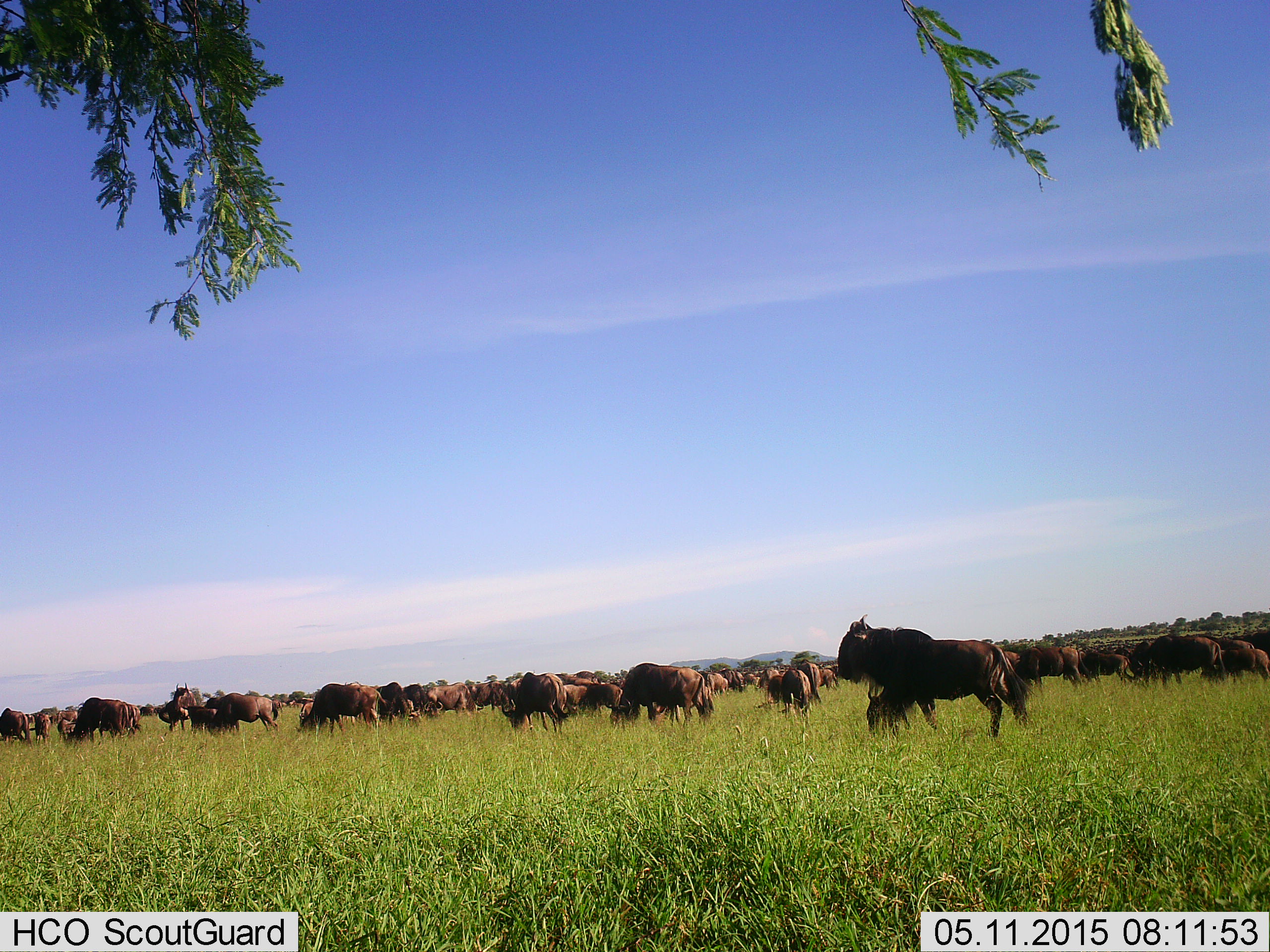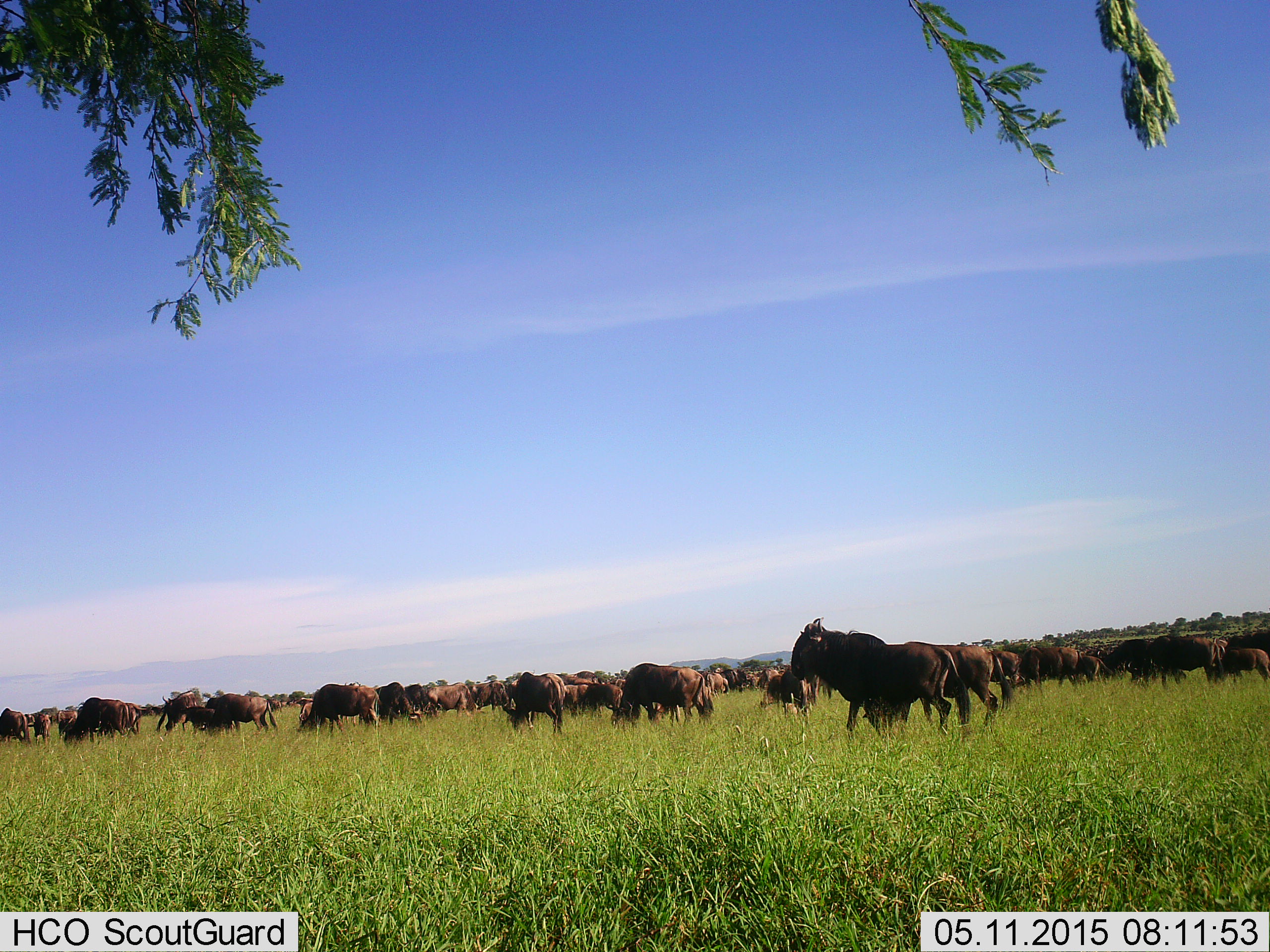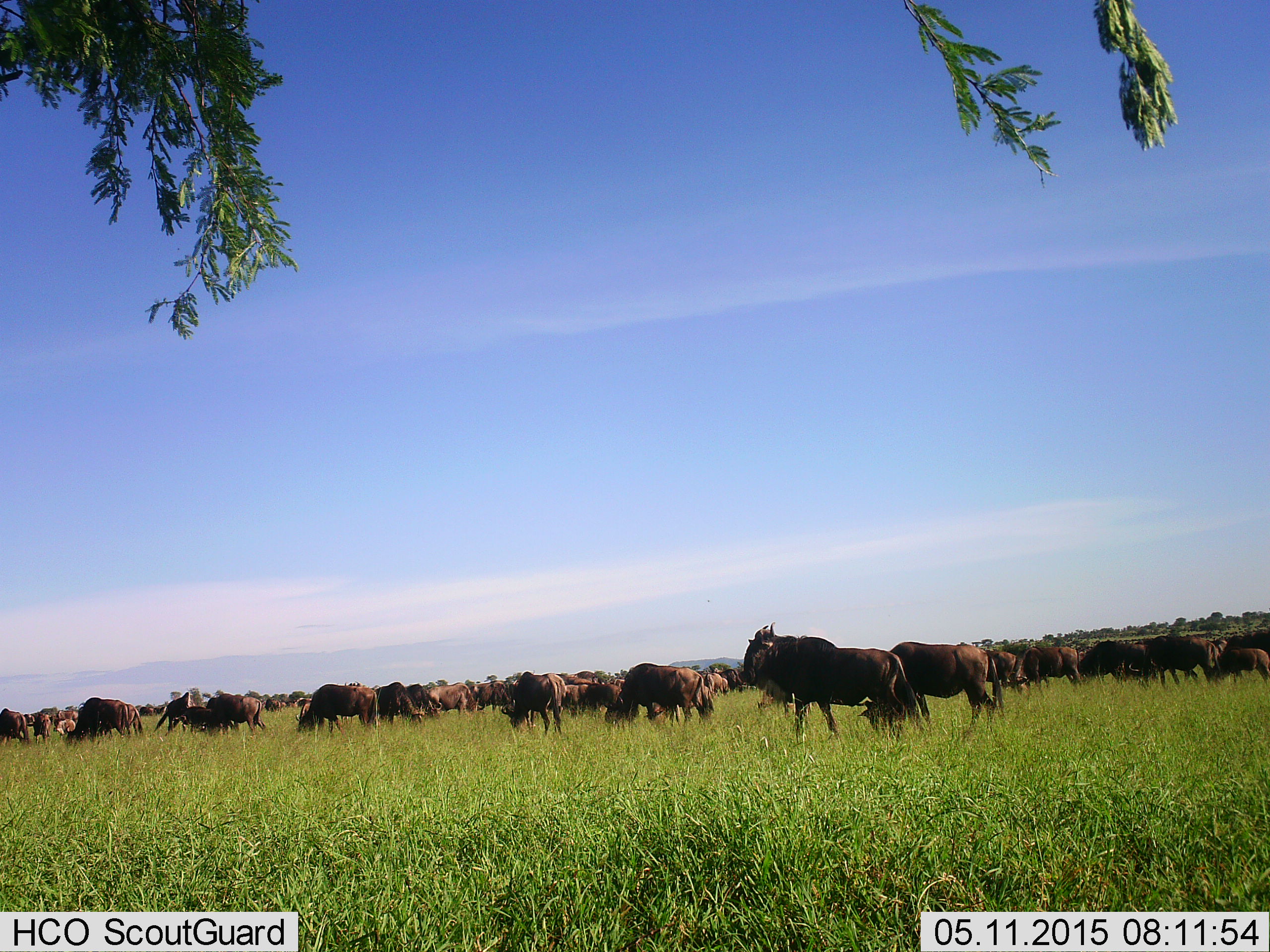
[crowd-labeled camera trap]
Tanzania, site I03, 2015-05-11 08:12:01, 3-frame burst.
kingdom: Animalia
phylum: Chordata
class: Mammalia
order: Artiodactyla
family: Bovidae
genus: Connochaetes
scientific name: Connochaetes taurinus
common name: blue wildebeest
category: wildebeest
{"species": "wildebeest (blue wildebeest) (Connochaetes taurinus)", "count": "51+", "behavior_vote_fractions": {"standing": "90%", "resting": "10%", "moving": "60%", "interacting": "10%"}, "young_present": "10%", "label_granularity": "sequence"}